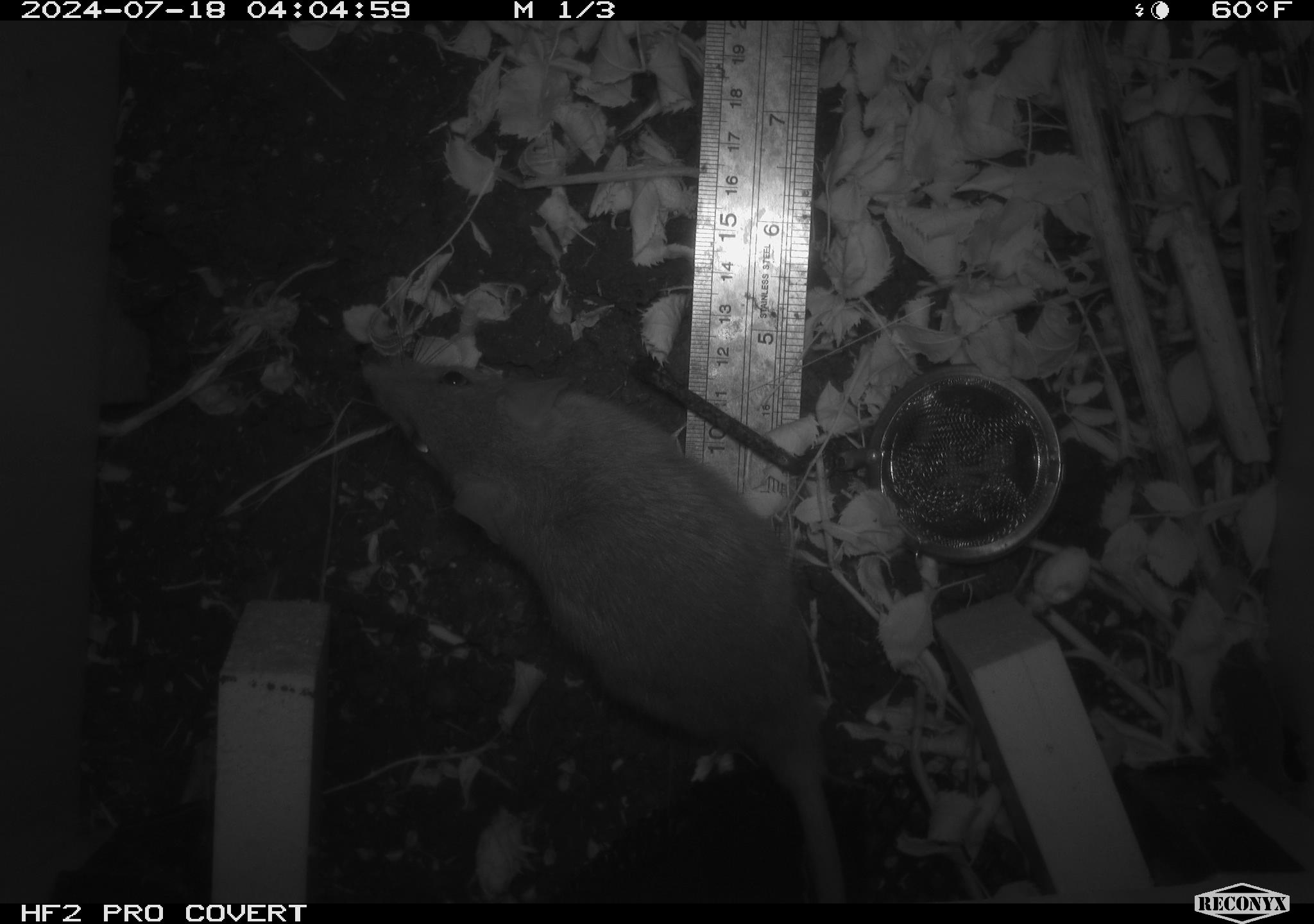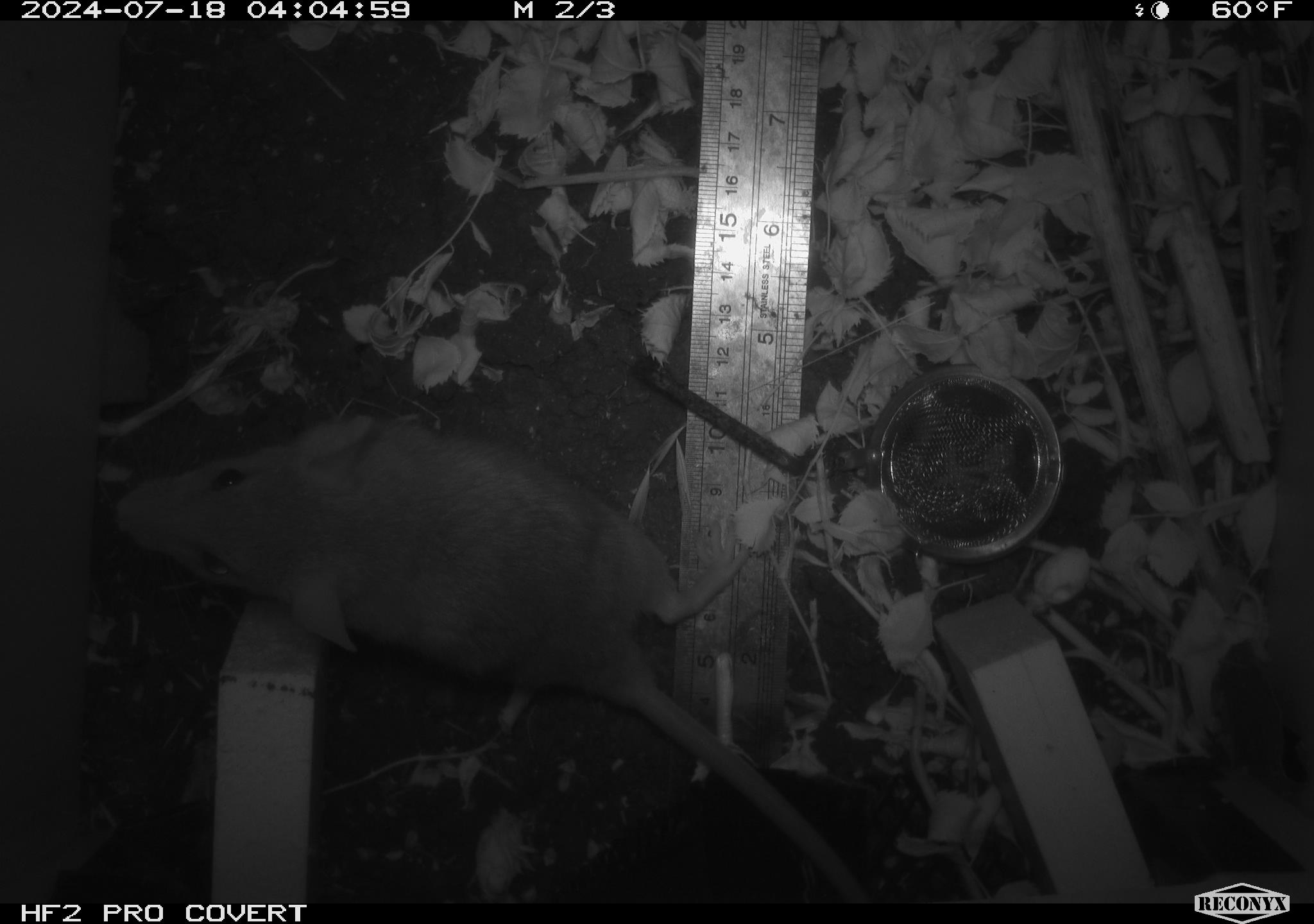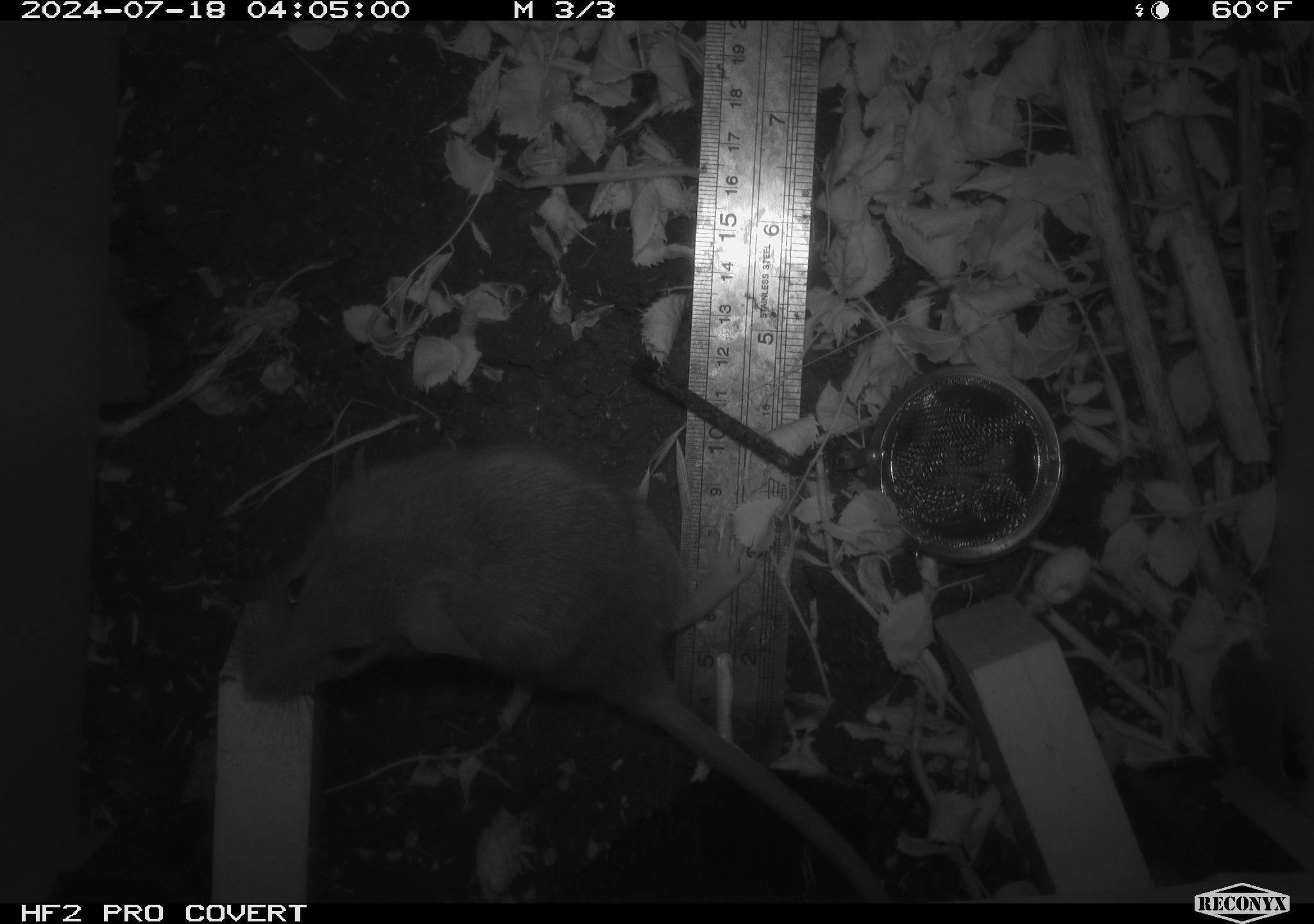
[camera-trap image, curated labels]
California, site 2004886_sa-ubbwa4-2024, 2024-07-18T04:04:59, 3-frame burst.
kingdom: Animalia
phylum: Chordata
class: Mammalia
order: Rodentia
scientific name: Rodentia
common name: woodrat or rat or mouse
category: woodrat or rat or mouse species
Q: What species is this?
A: Woodrat or rat or mouse species (woodrat or rat or mouse) (Rodentia).